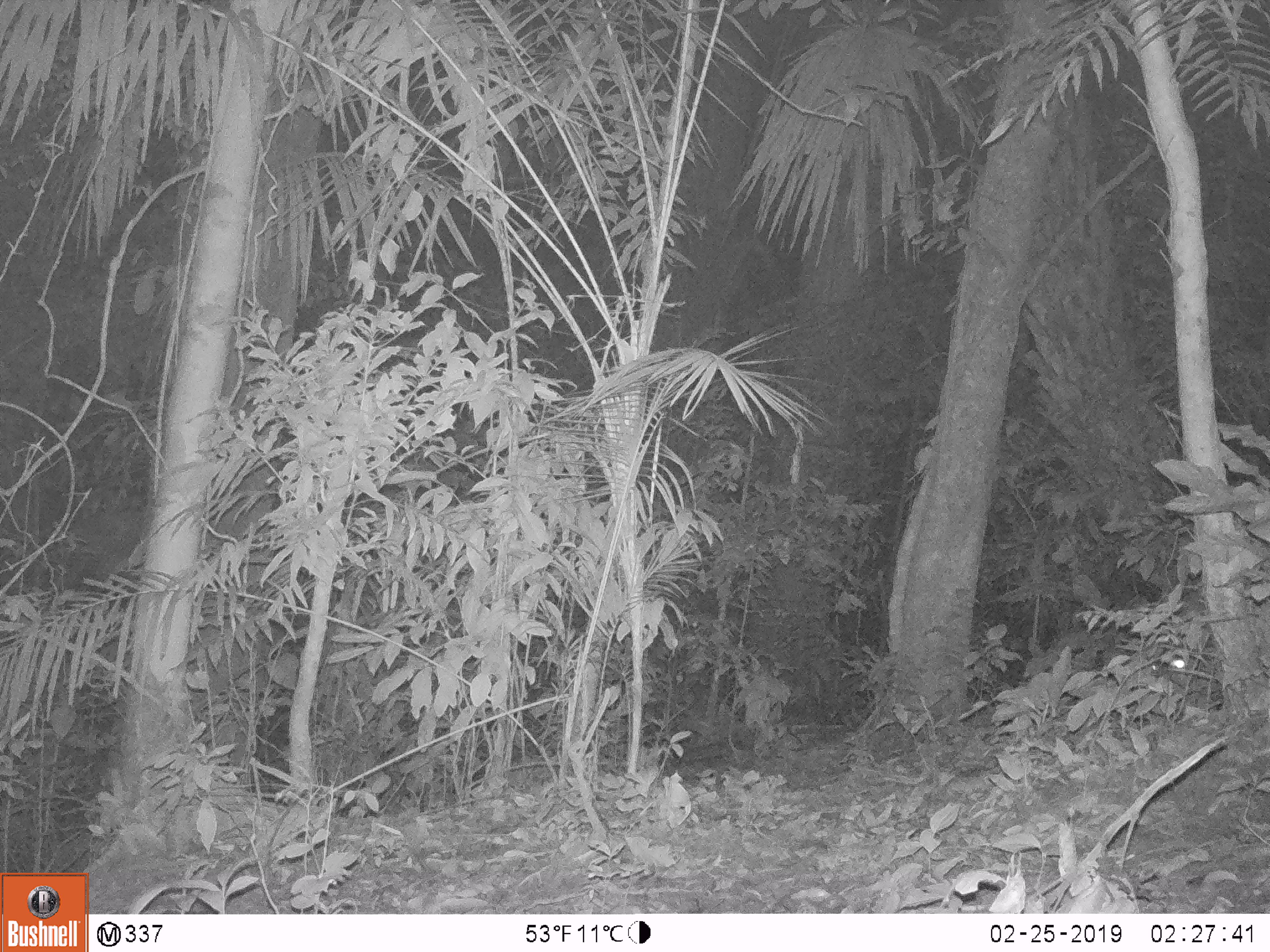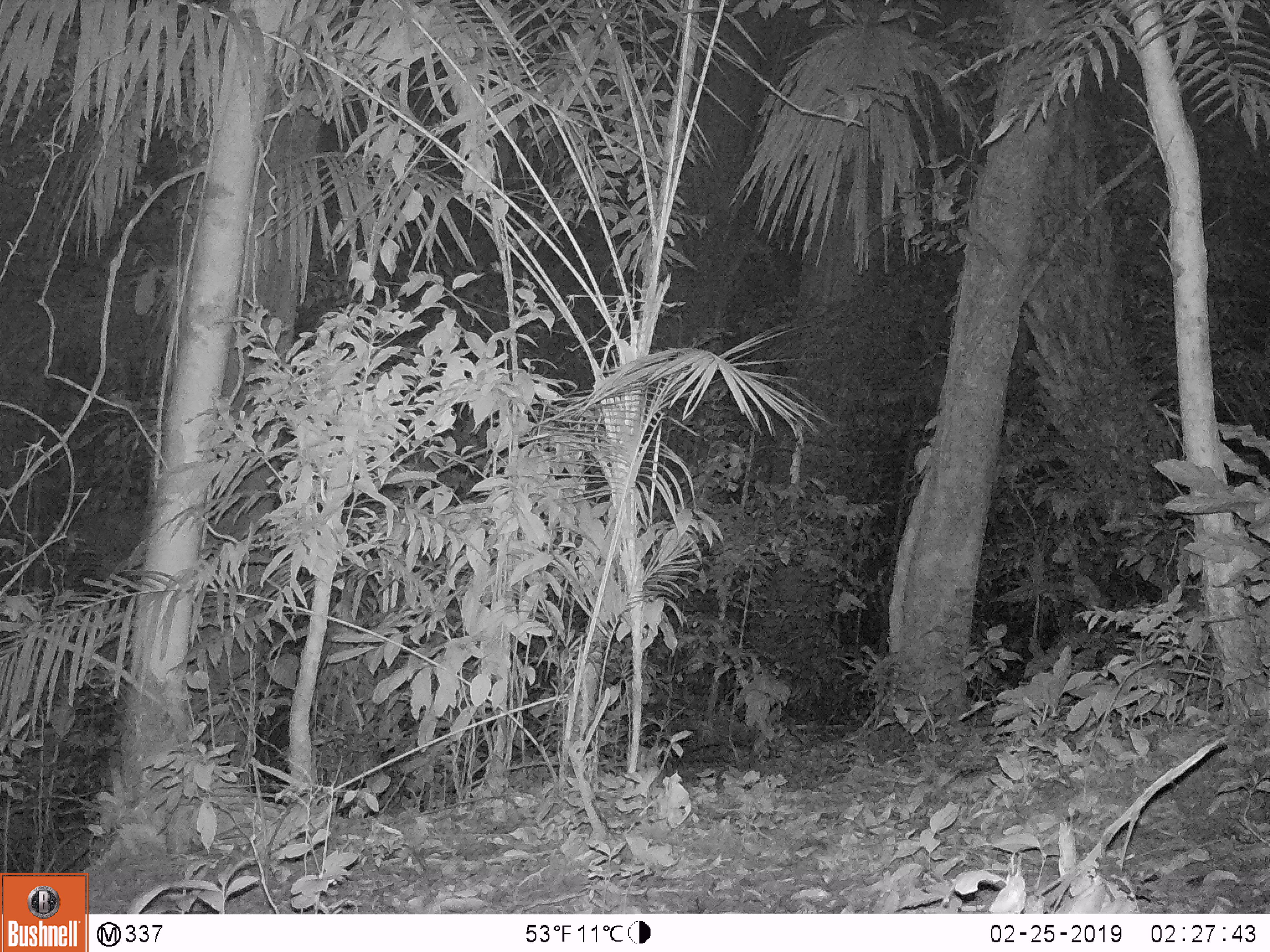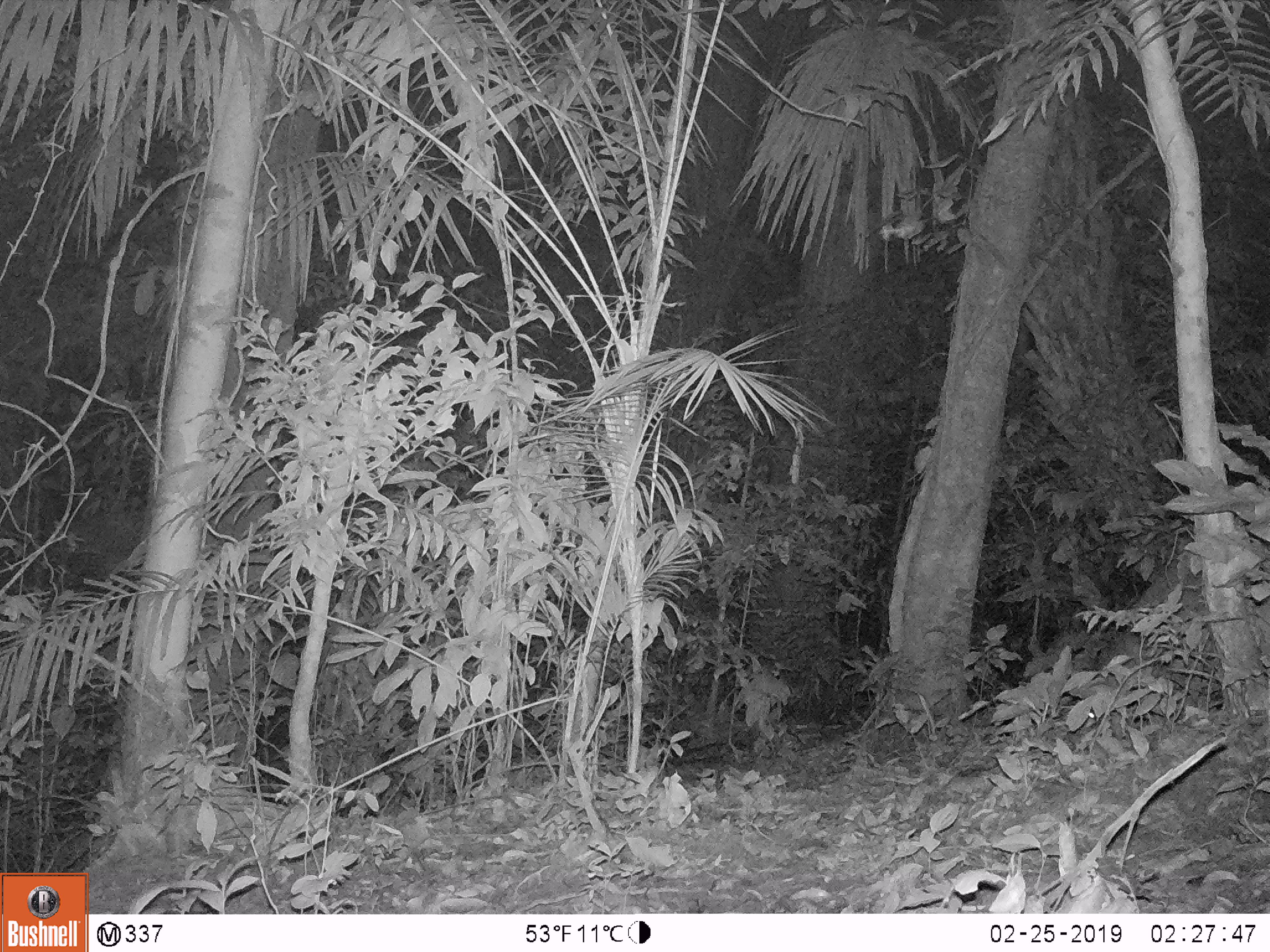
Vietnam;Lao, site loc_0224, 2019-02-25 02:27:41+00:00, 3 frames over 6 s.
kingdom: Animalia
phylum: Chordata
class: Mammalia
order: Artiodactyla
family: Cervidae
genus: Muntiacus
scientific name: Muntiacus vuquangensis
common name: large-antlered muntjac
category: large antlered muntjac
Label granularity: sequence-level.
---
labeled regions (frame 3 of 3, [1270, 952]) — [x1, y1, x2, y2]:
large antlered muntjac: [62, 839, 222, 913]